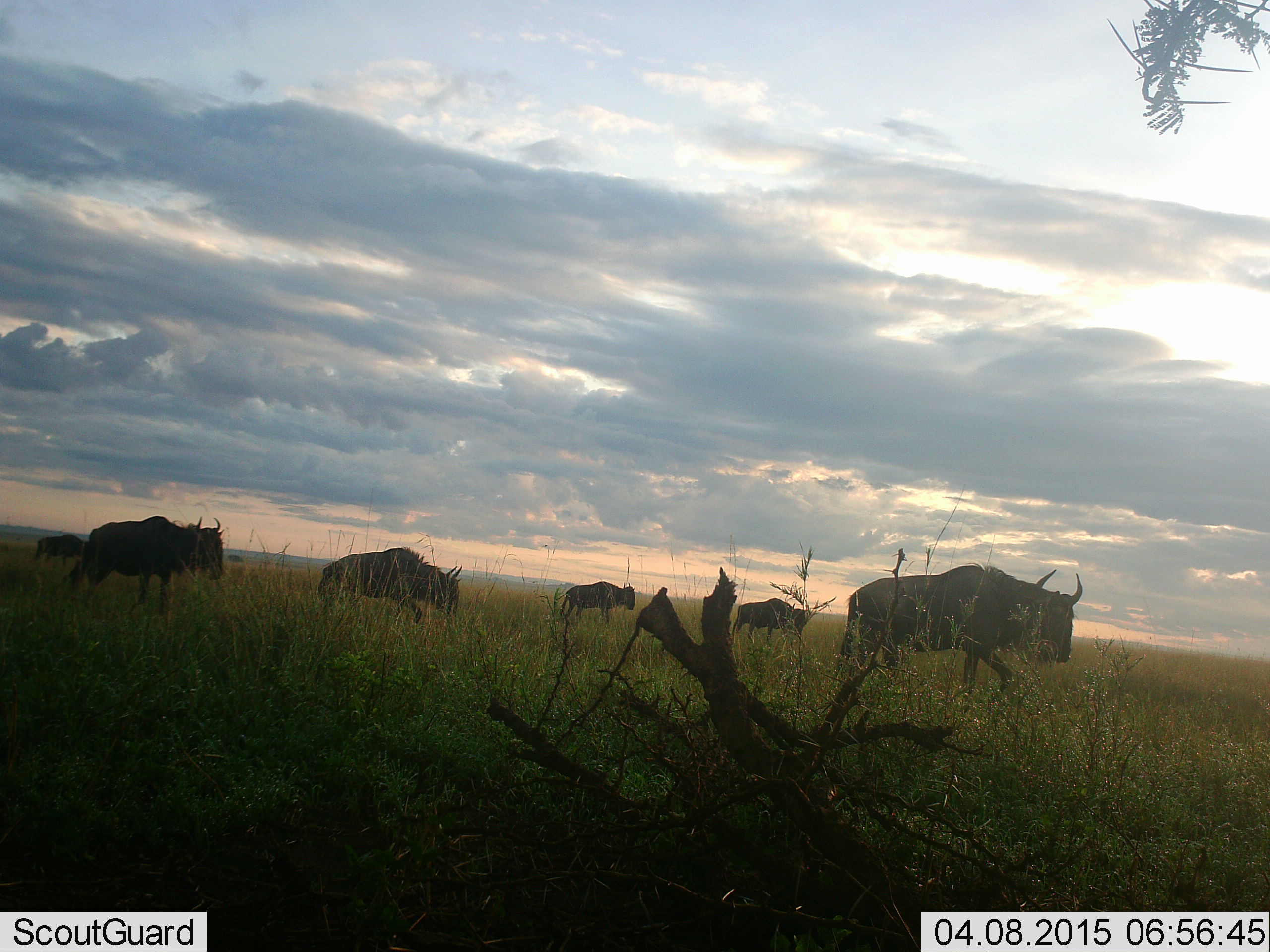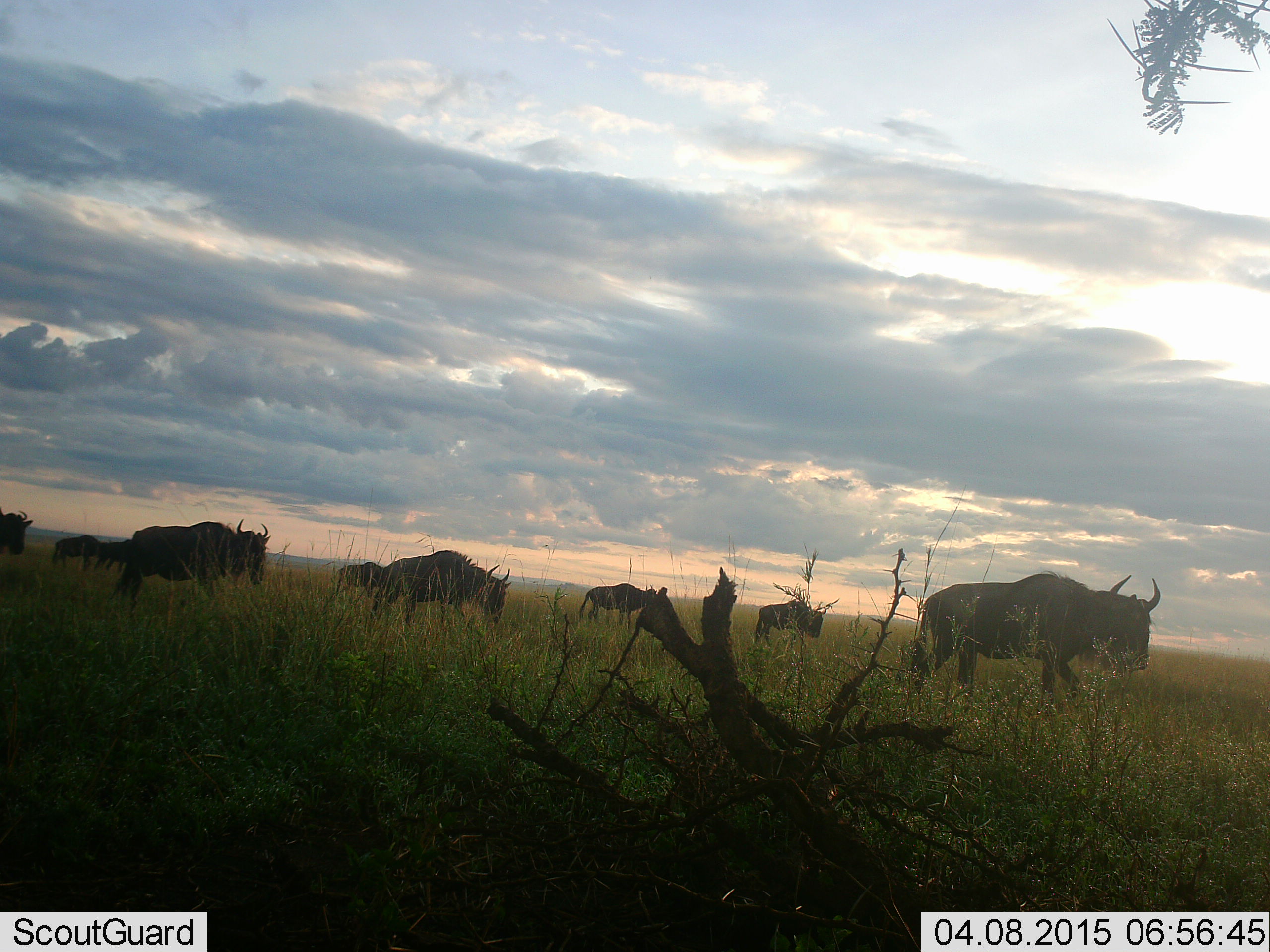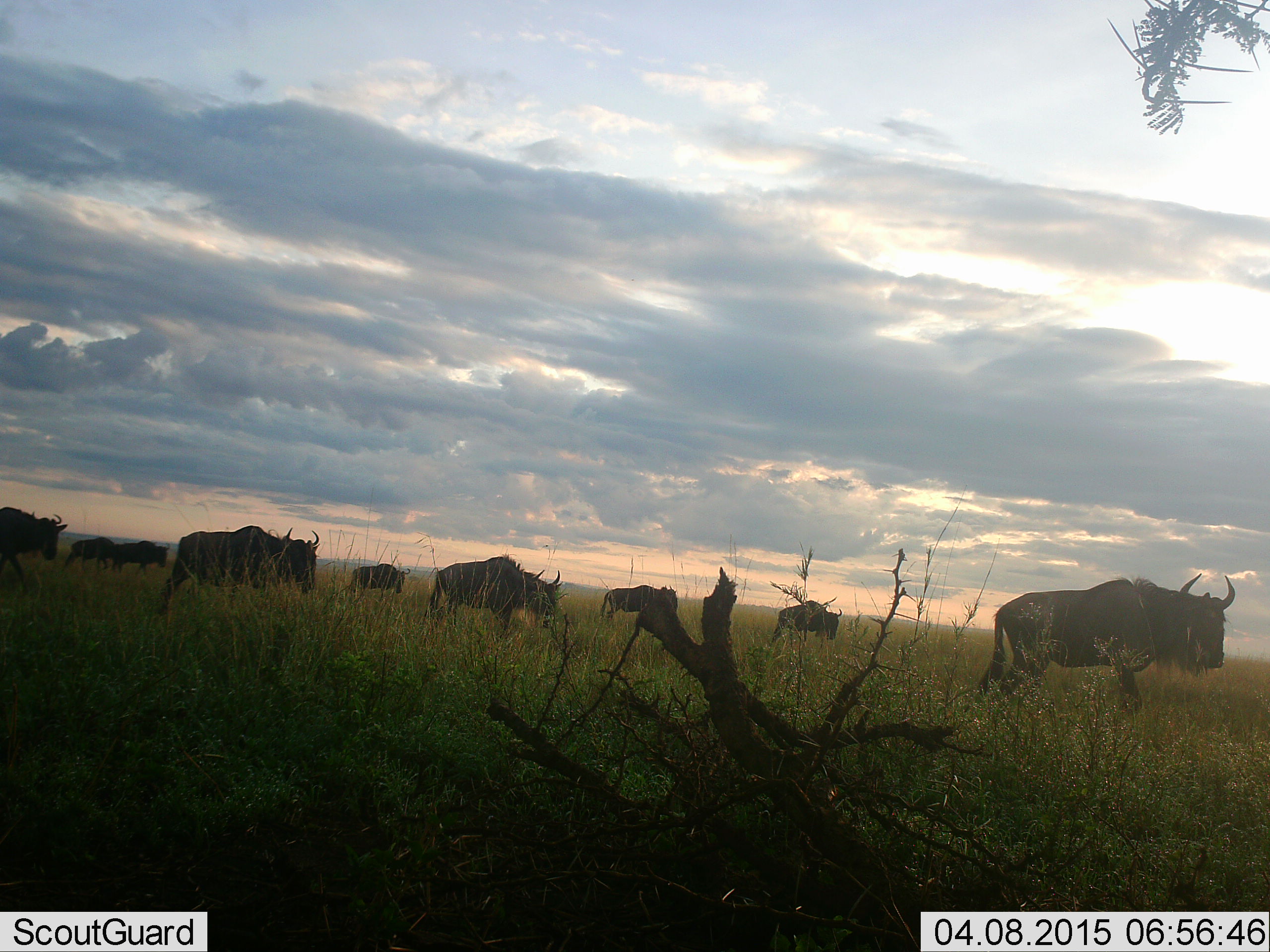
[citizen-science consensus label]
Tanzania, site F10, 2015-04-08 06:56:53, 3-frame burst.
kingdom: Animalia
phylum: Chordata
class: Mammalia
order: Artiodactyla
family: Bovidae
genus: Connochaetes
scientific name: Connochaetes taurinus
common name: blue wildebeest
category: wildebeest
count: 9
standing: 0%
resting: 0%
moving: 100%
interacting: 0%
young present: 0%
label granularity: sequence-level